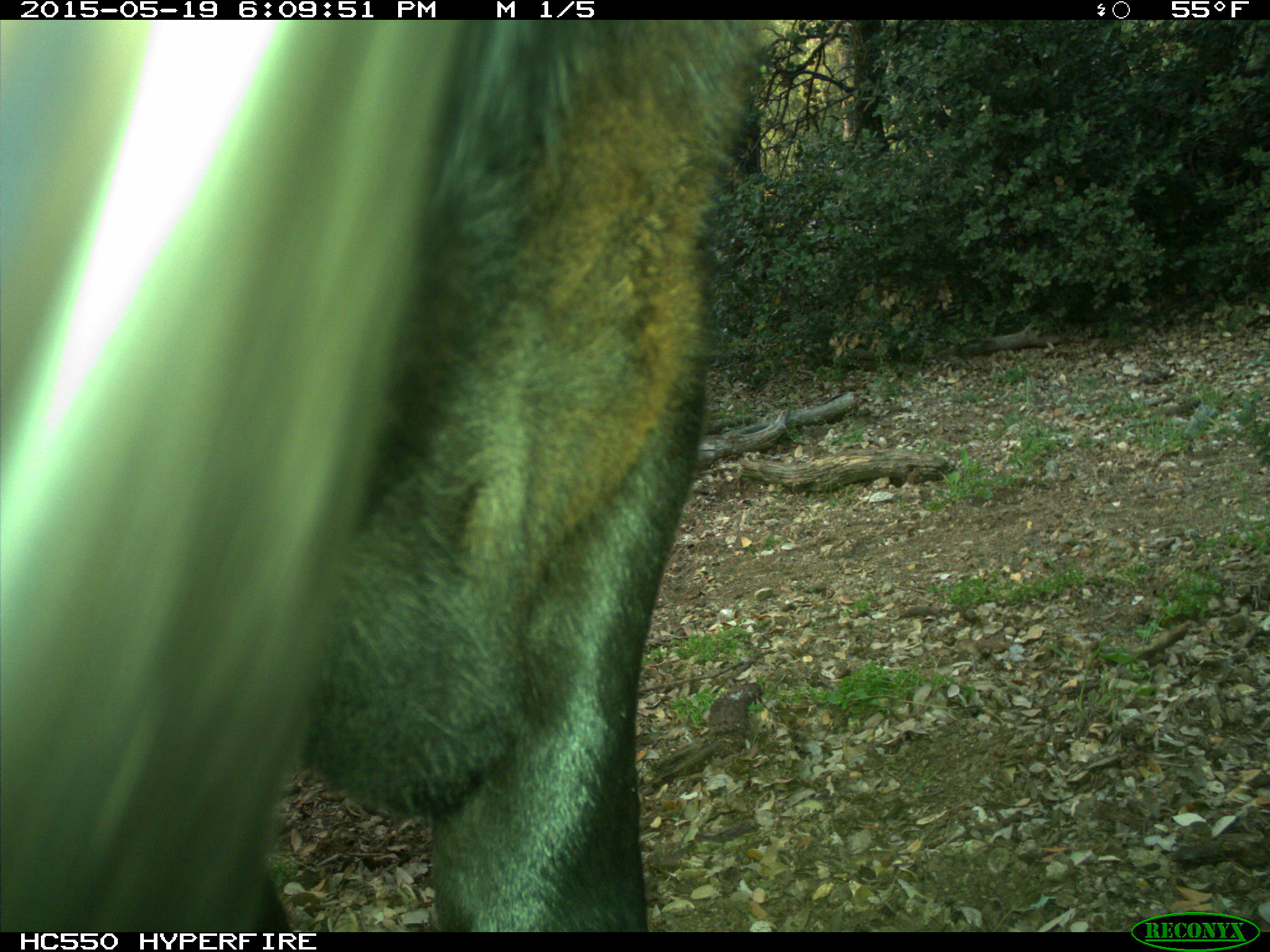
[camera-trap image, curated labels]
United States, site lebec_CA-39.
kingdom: Animalia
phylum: Chordata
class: Mammalia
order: Artiodactyla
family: Bovidae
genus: Bos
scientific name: Bos taurus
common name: domestic cow